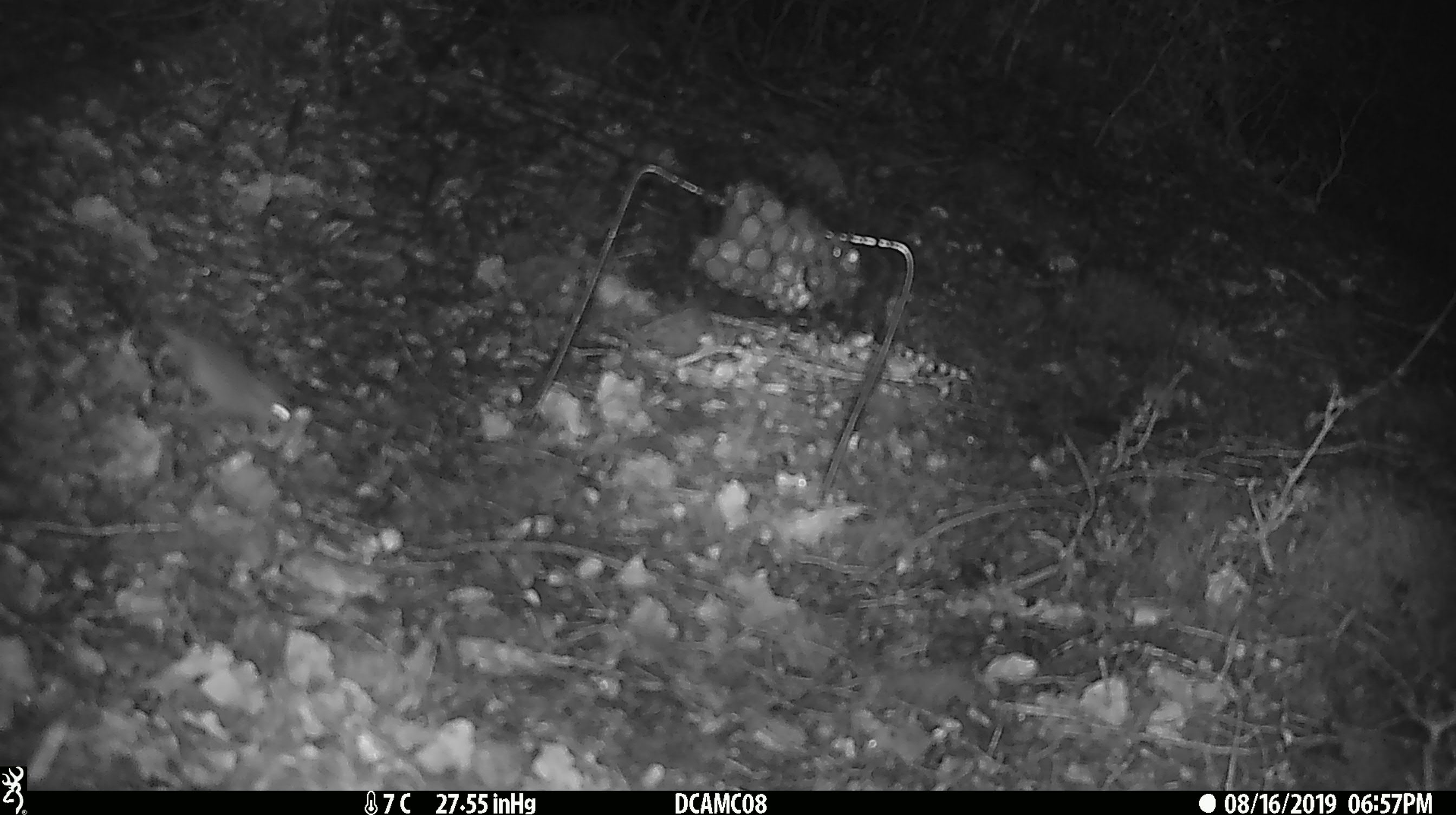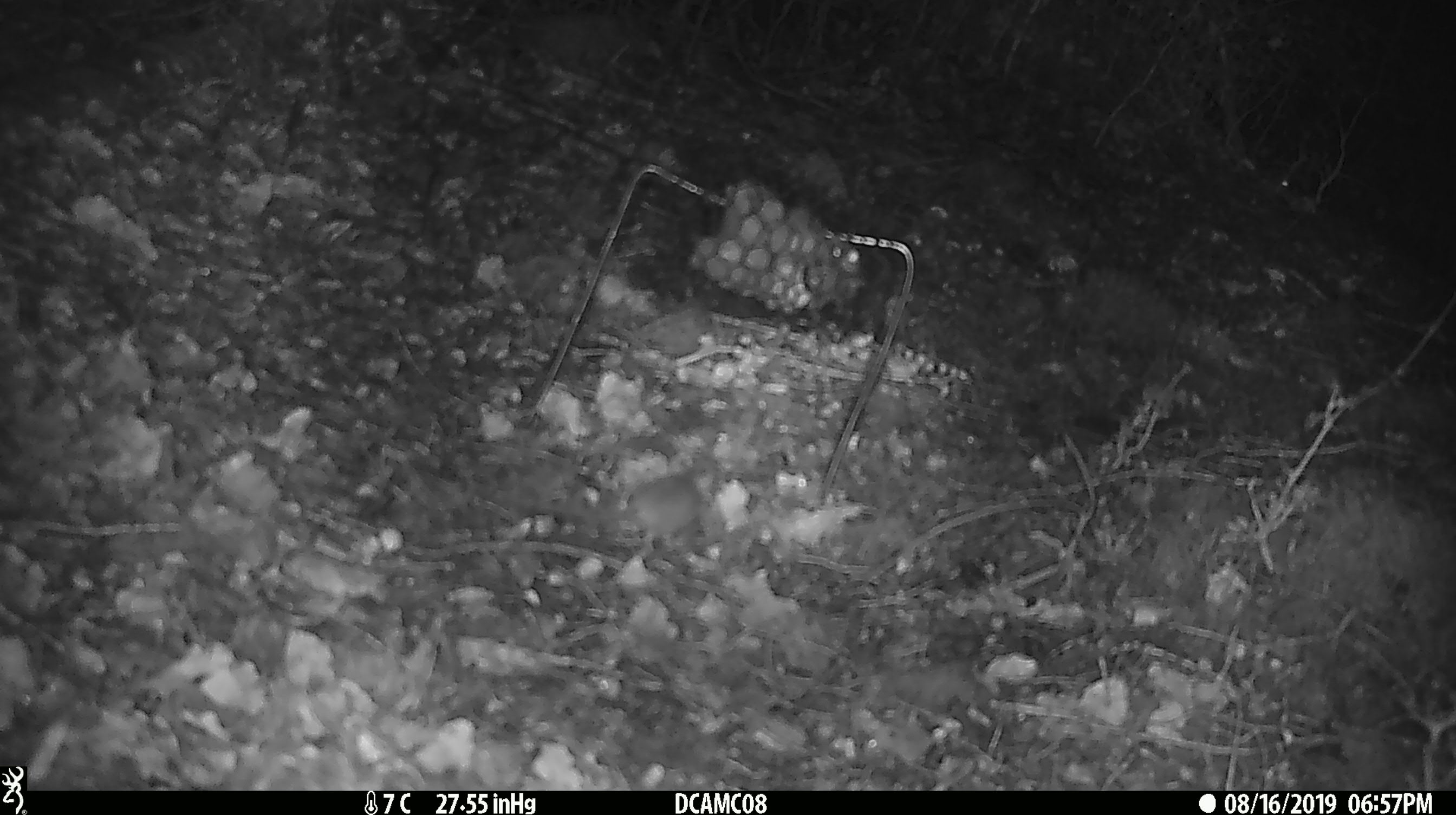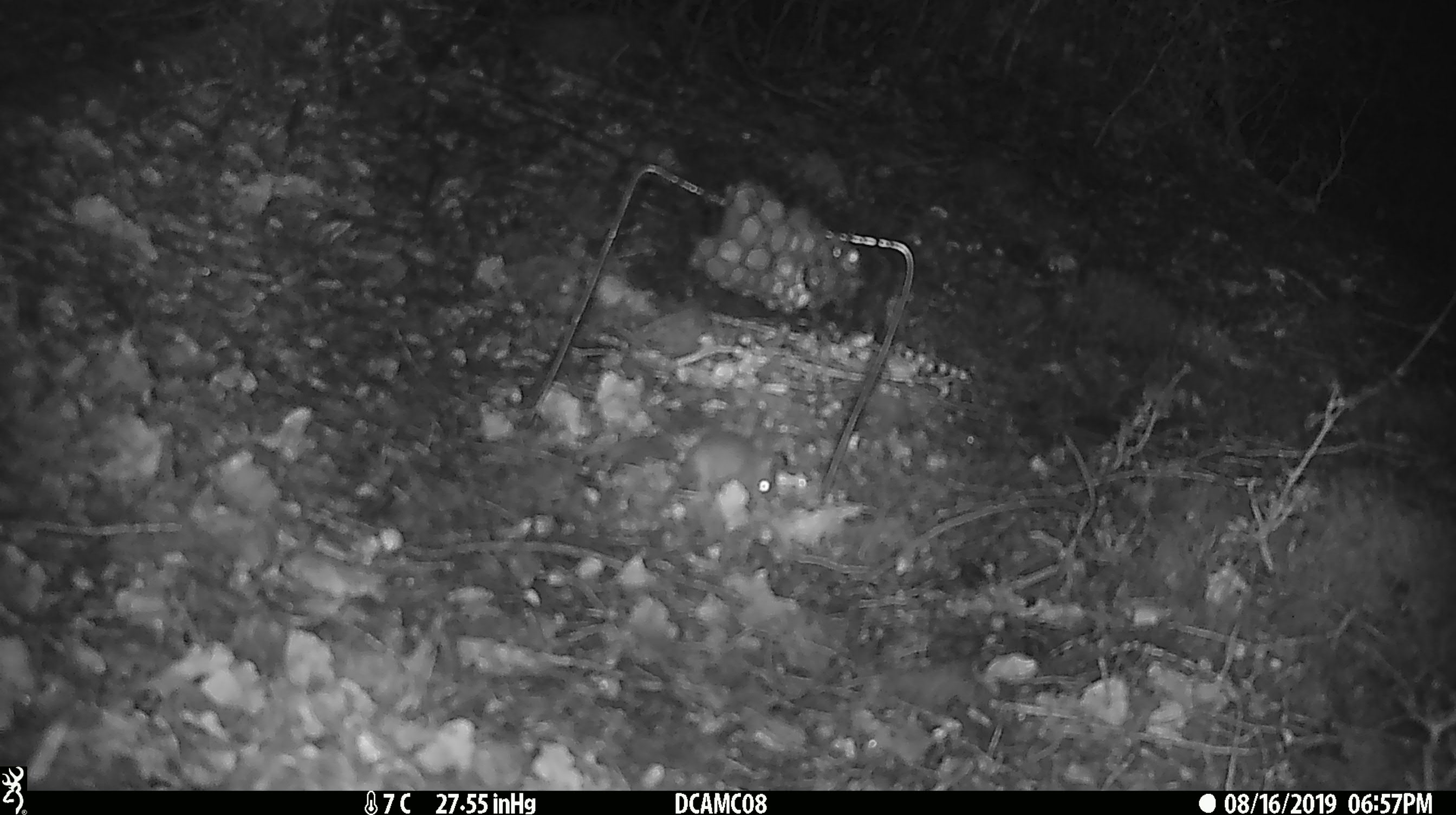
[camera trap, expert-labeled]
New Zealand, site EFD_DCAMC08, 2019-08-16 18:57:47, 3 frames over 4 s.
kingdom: Animalia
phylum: Chordata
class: Mammalia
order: Rodentia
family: Muridae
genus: Mus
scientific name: Mus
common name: mouse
Mouse (Mus).